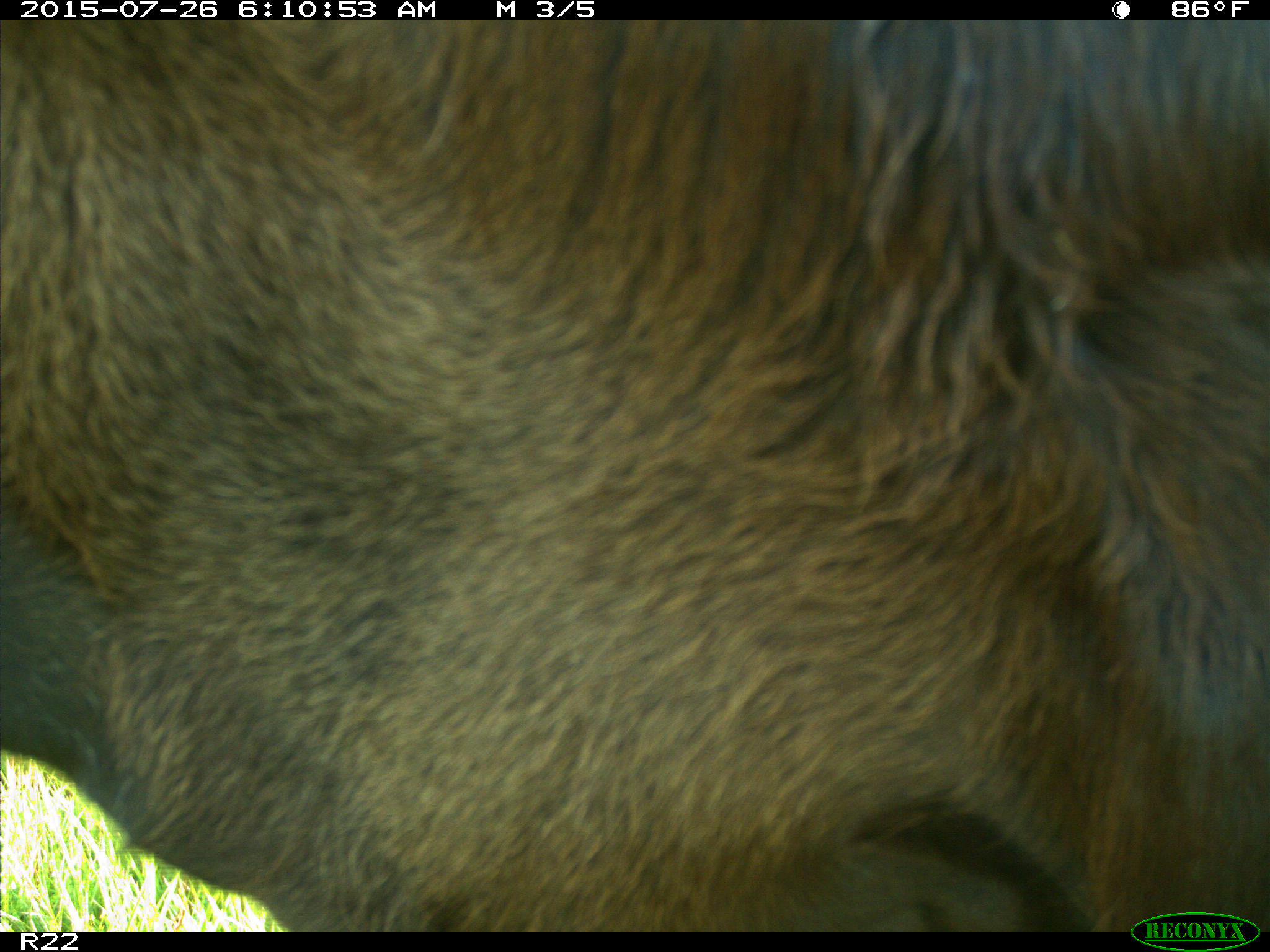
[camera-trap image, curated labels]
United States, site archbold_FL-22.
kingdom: Animalia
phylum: Chordata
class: Mammalia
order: Artiodactyla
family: Bovidae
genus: Bos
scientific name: Bos taurus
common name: domestic cow